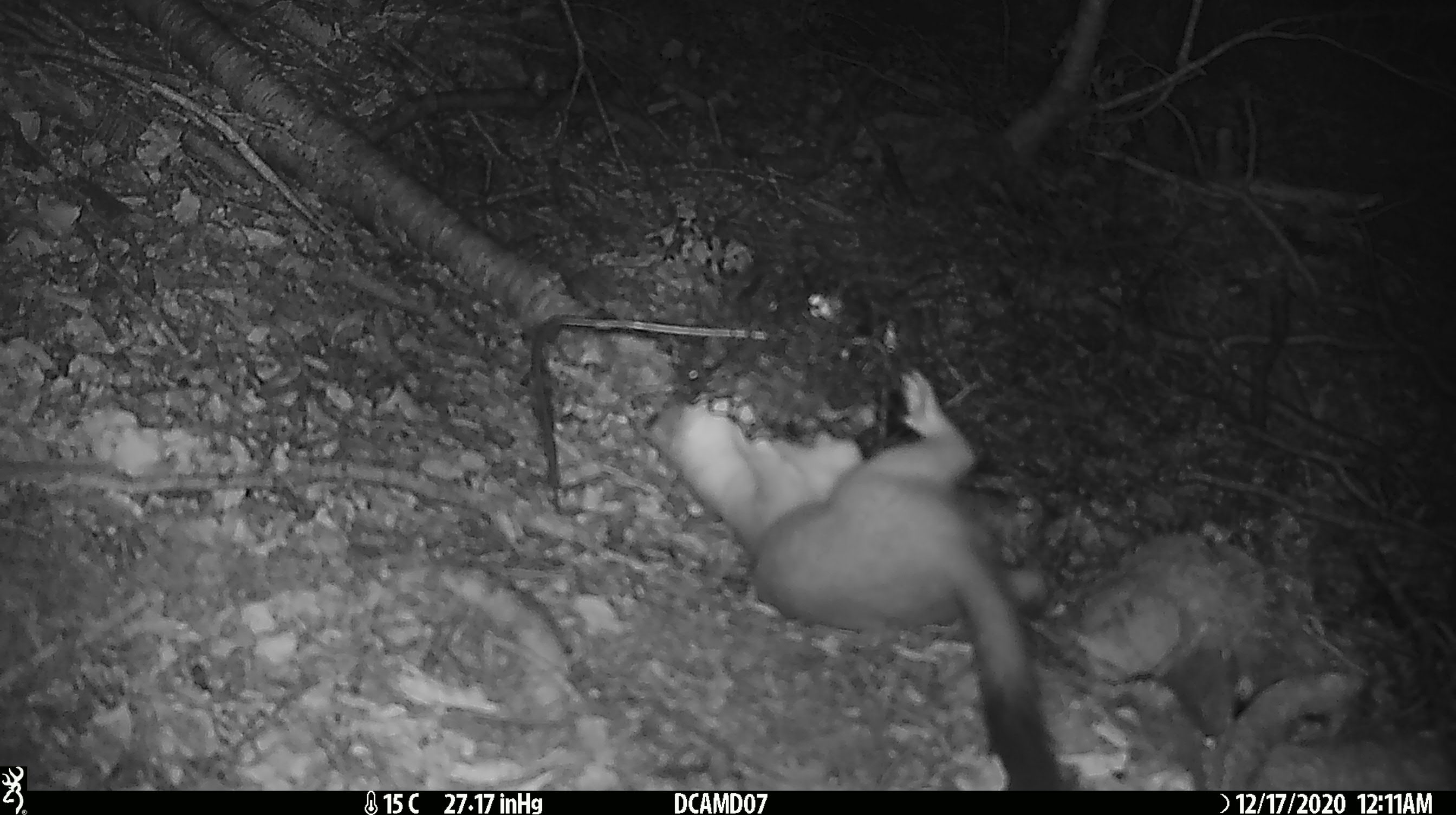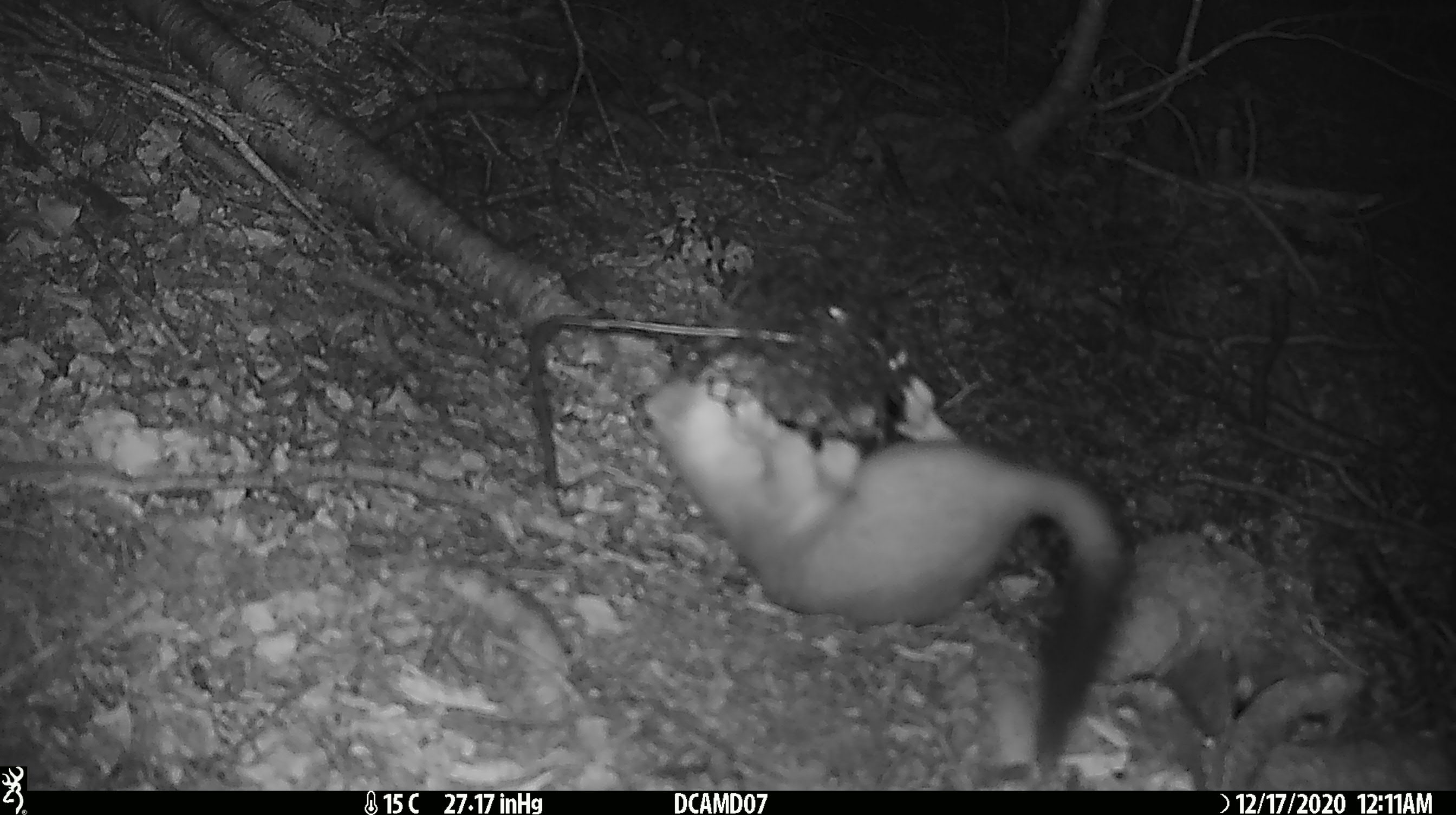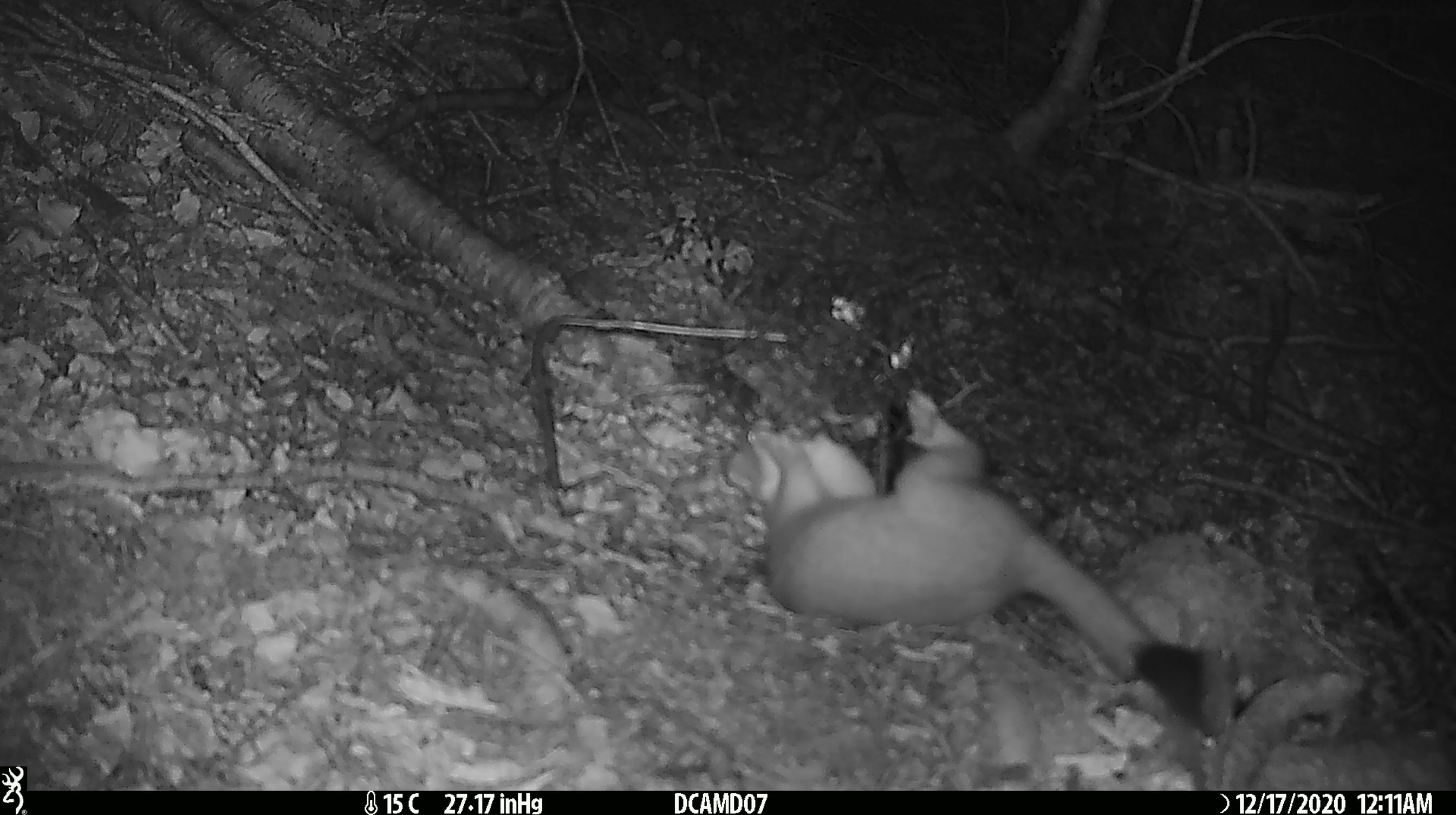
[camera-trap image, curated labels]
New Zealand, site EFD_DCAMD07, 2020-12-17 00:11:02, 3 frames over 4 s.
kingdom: Animalia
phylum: Chordata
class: Mammalia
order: Carnivora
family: Mustelidae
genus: Mustela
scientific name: Mustela erminea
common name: stoat